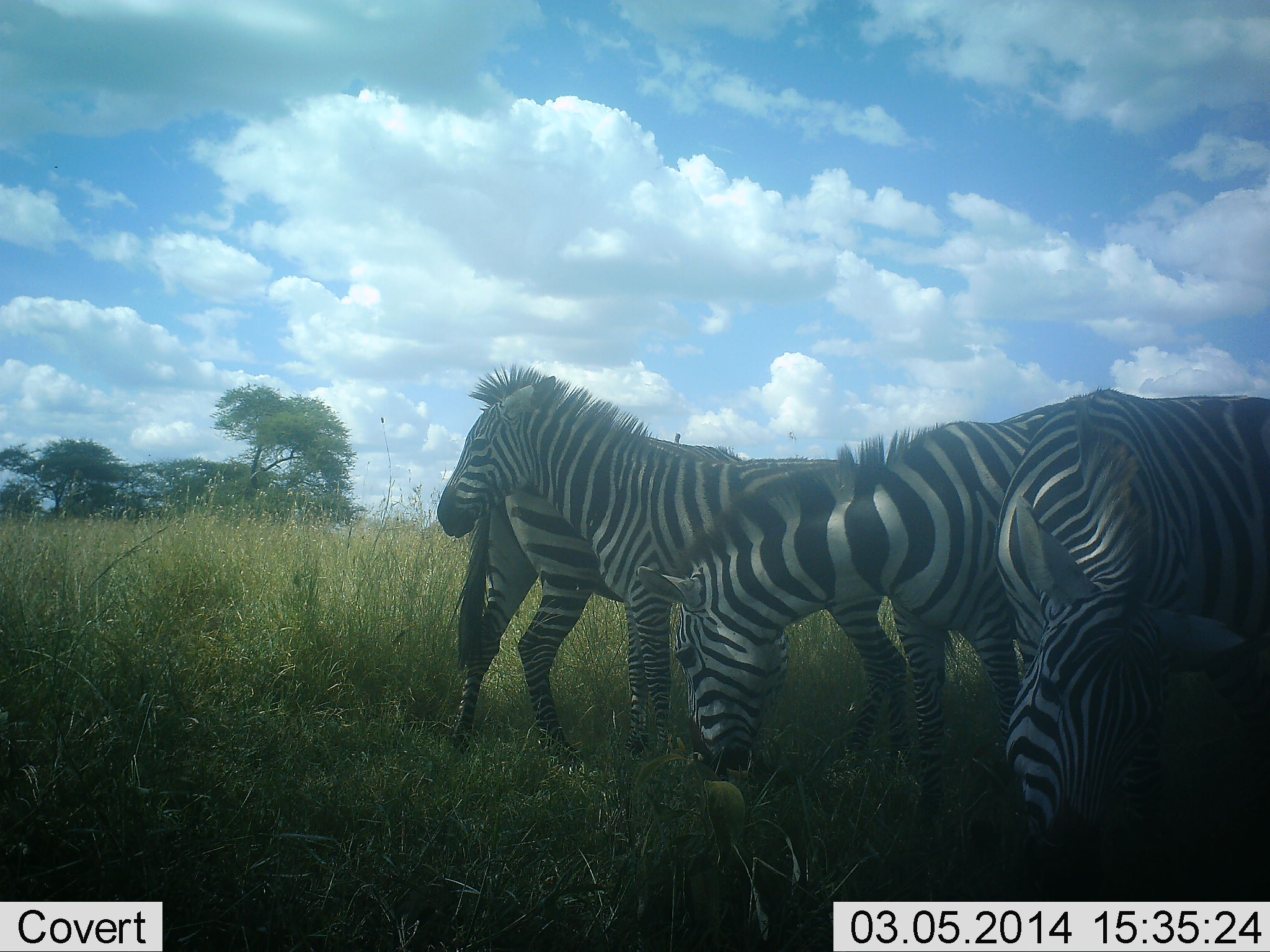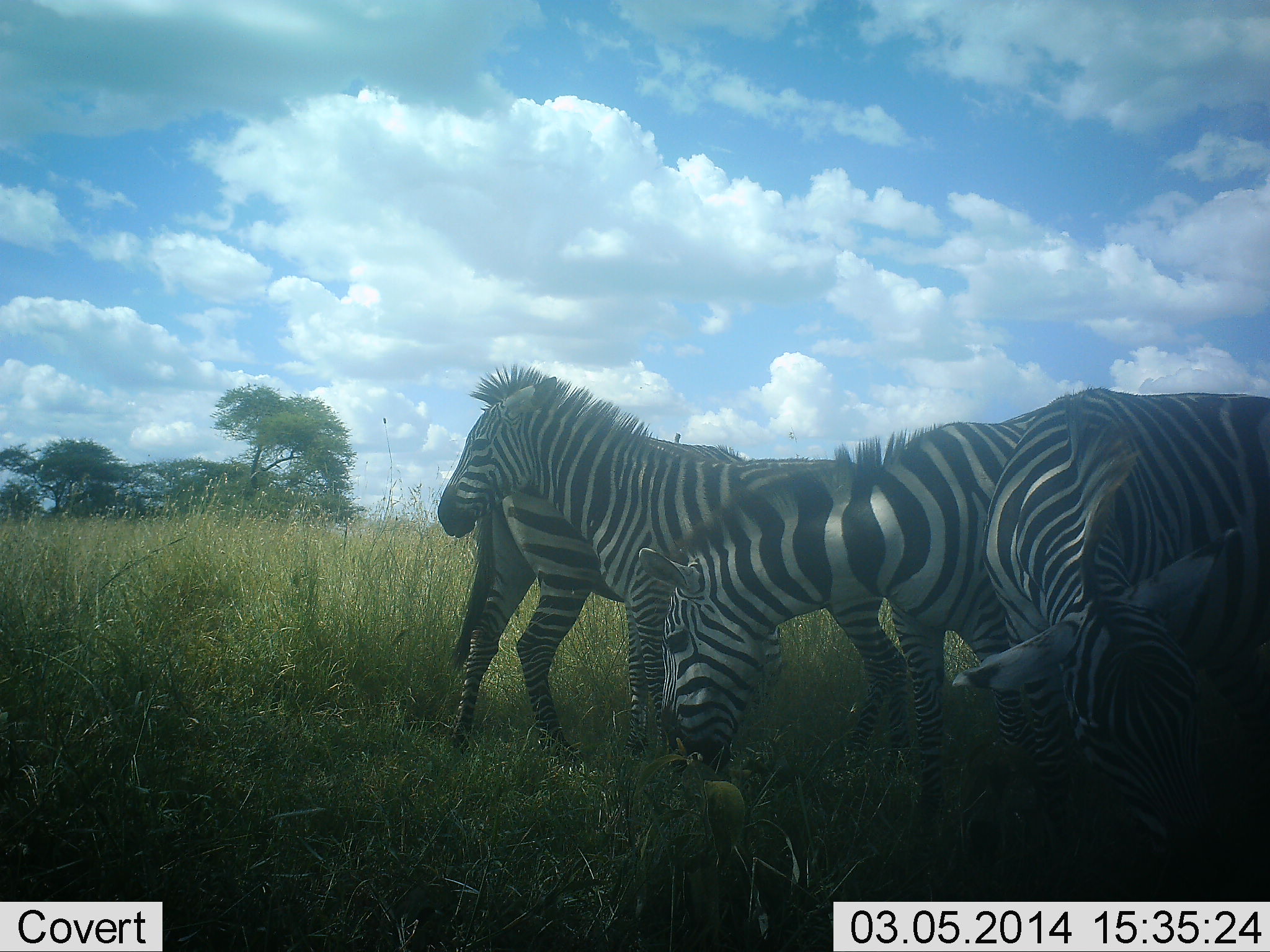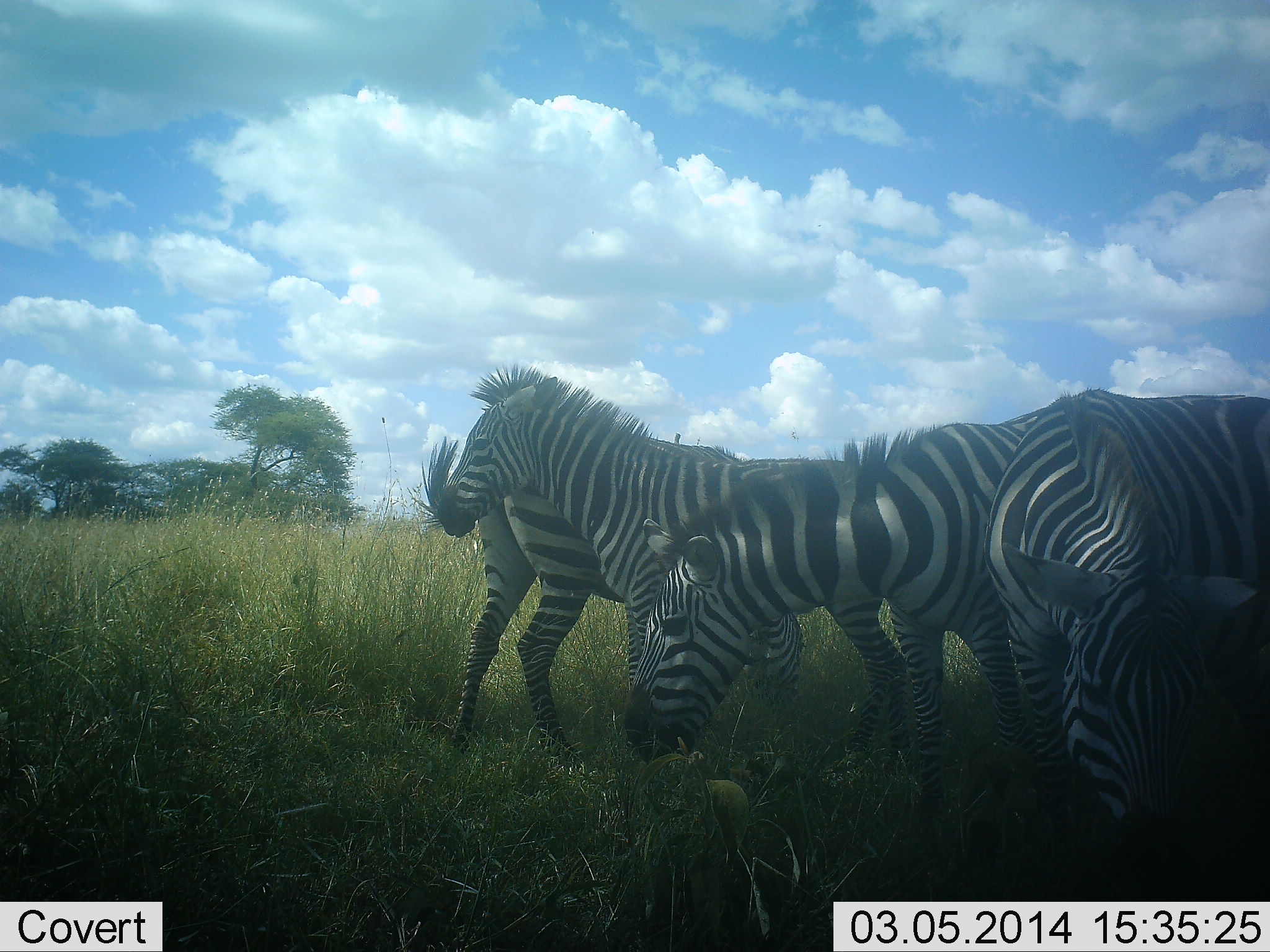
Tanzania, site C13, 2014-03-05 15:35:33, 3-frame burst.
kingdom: Animalia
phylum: Chordata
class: Mammalia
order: Perissodactyla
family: Equidae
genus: Equus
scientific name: Equus quagga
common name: plains zebra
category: zebra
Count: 4.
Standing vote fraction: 90%.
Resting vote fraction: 10%.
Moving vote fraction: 10%.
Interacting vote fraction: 0%.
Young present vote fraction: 0%.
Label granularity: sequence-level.